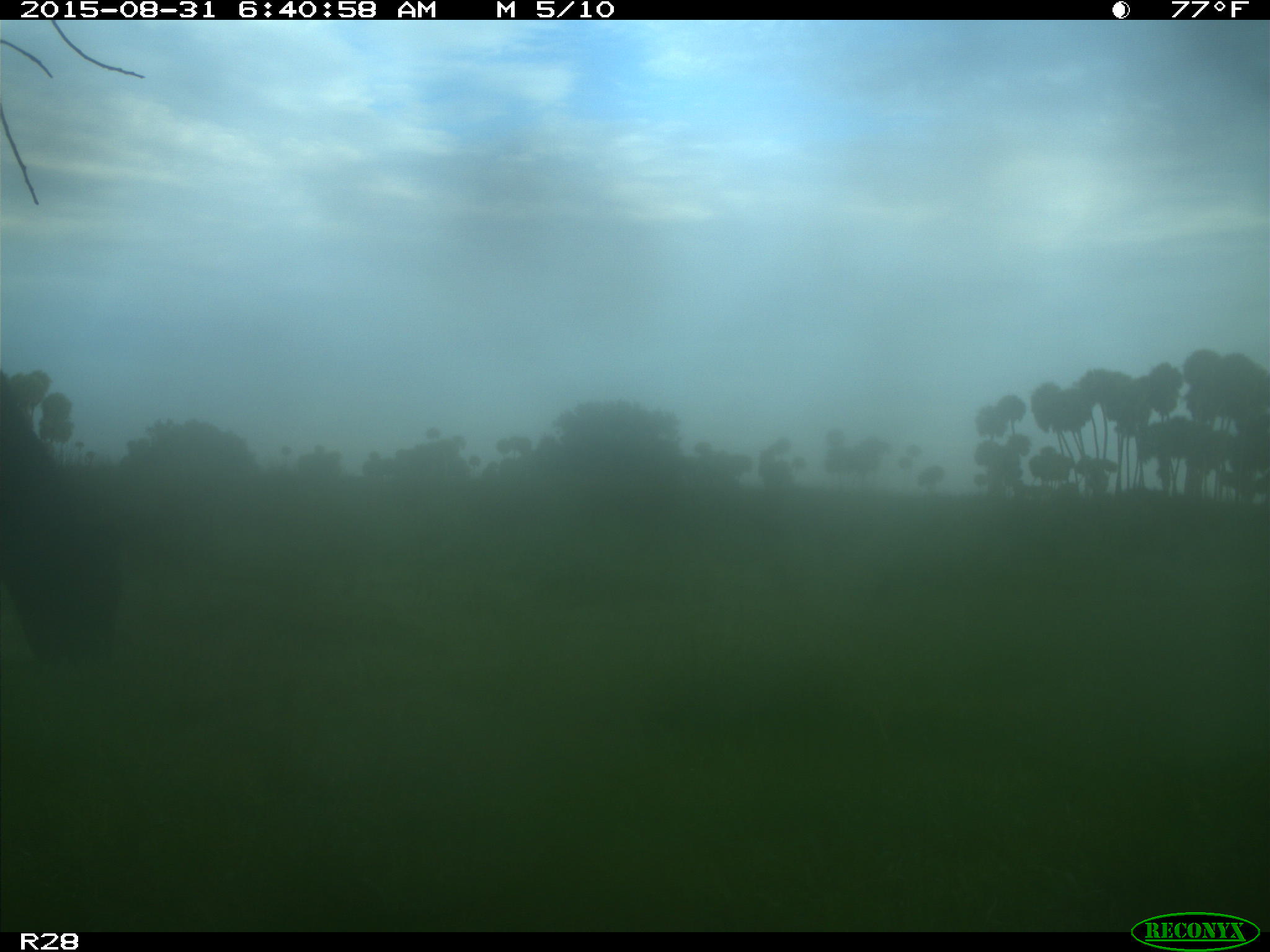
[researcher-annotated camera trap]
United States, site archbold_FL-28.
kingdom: Animalia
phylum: Chordata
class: Mammalia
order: Artiodactyla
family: Bovidae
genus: Bos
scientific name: Bos taurus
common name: domestic cow